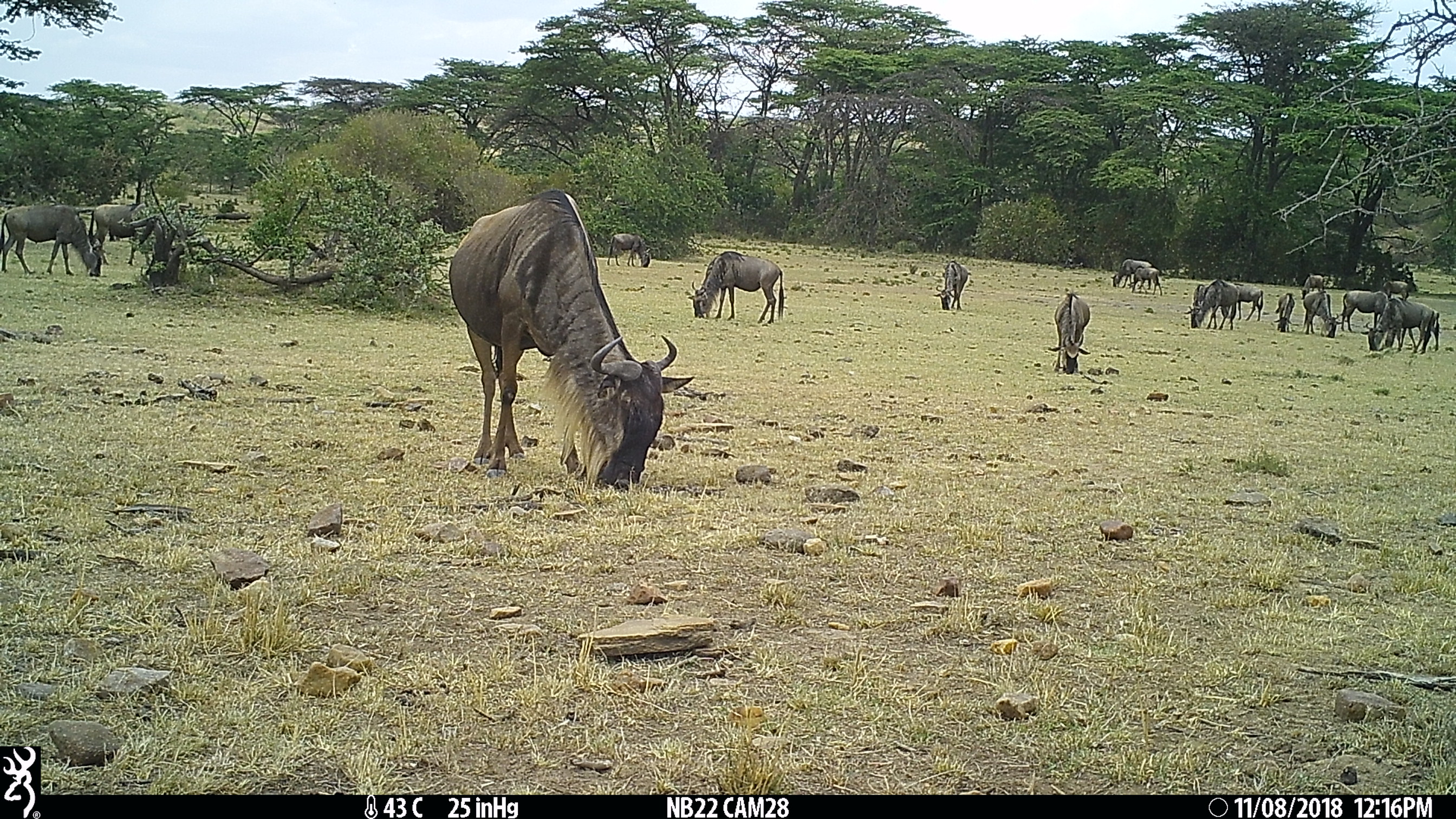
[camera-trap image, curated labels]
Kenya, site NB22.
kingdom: Animalia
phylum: Chordata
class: Mammalia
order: Artiodactyla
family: Bovidae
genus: Connochaetes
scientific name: Connochaetes taurinus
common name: blue wildebeest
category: wildebeest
Wildebeest (blue wildebeest) (Connochaetes taurinus).